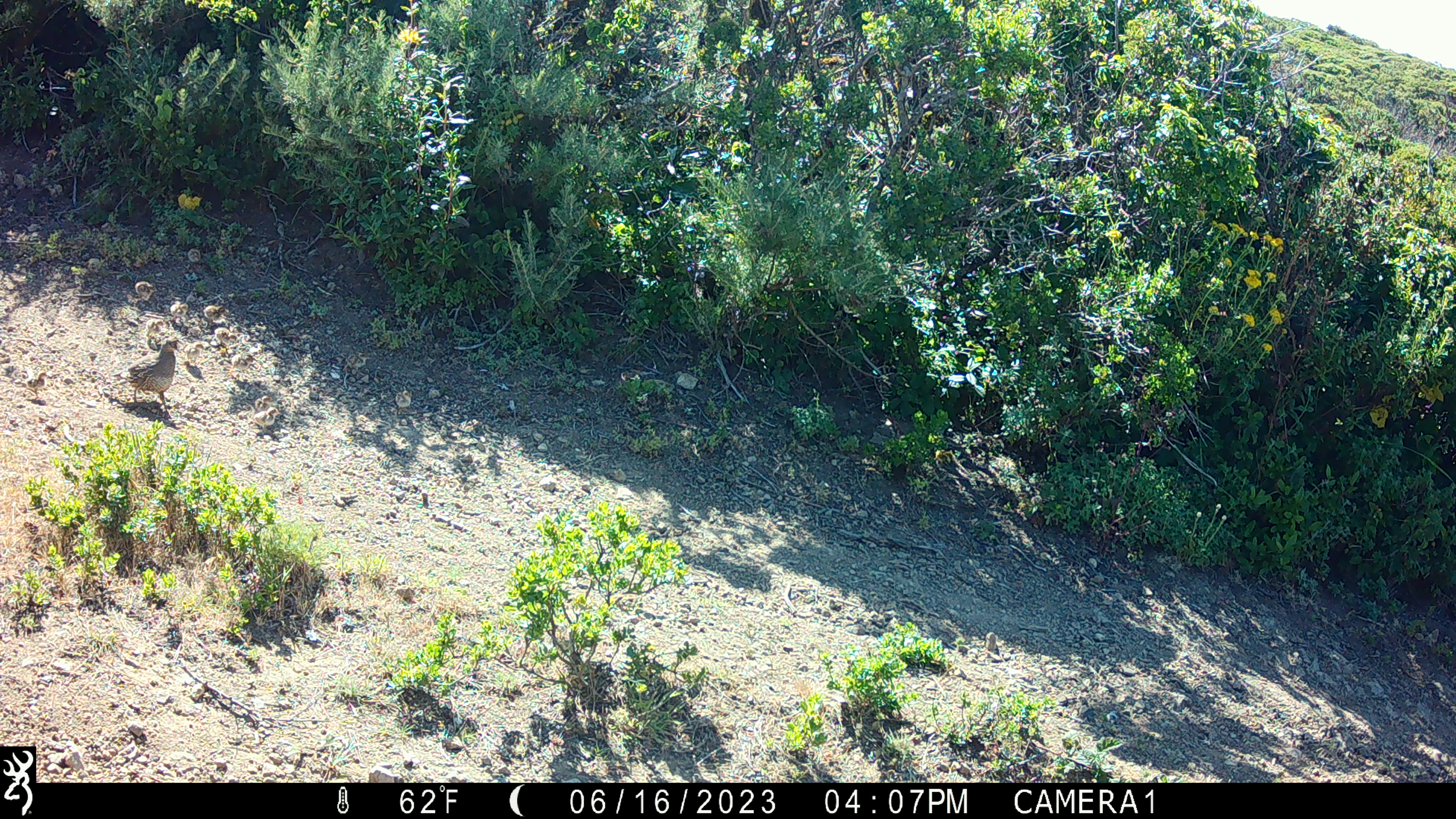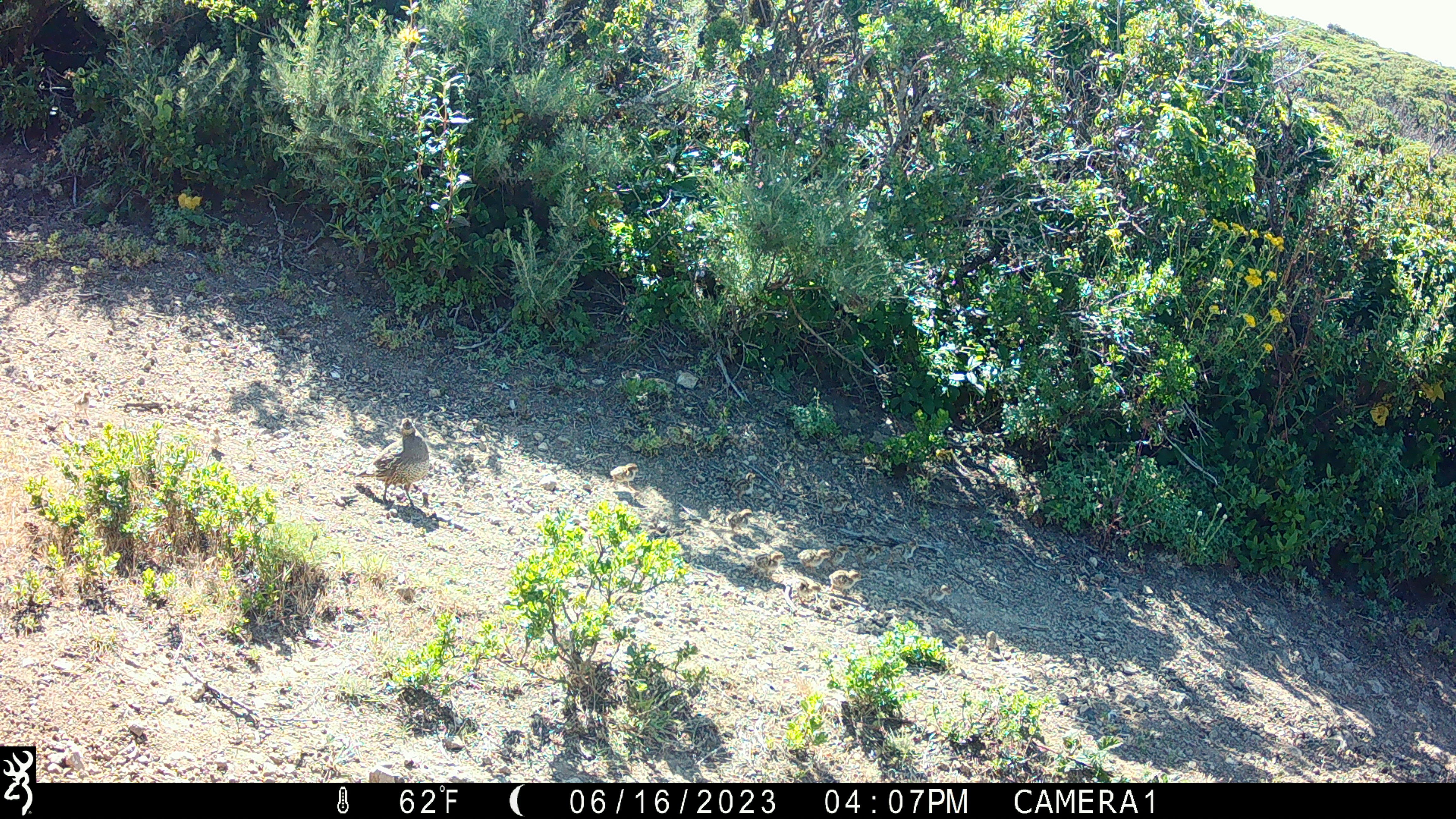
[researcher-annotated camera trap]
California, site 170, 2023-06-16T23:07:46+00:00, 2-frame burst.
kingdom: Animalia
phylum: Chordata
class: Aves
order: Galliformes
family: Odontophoridae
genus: Callipepla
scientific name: Callipepla californica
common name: california quail